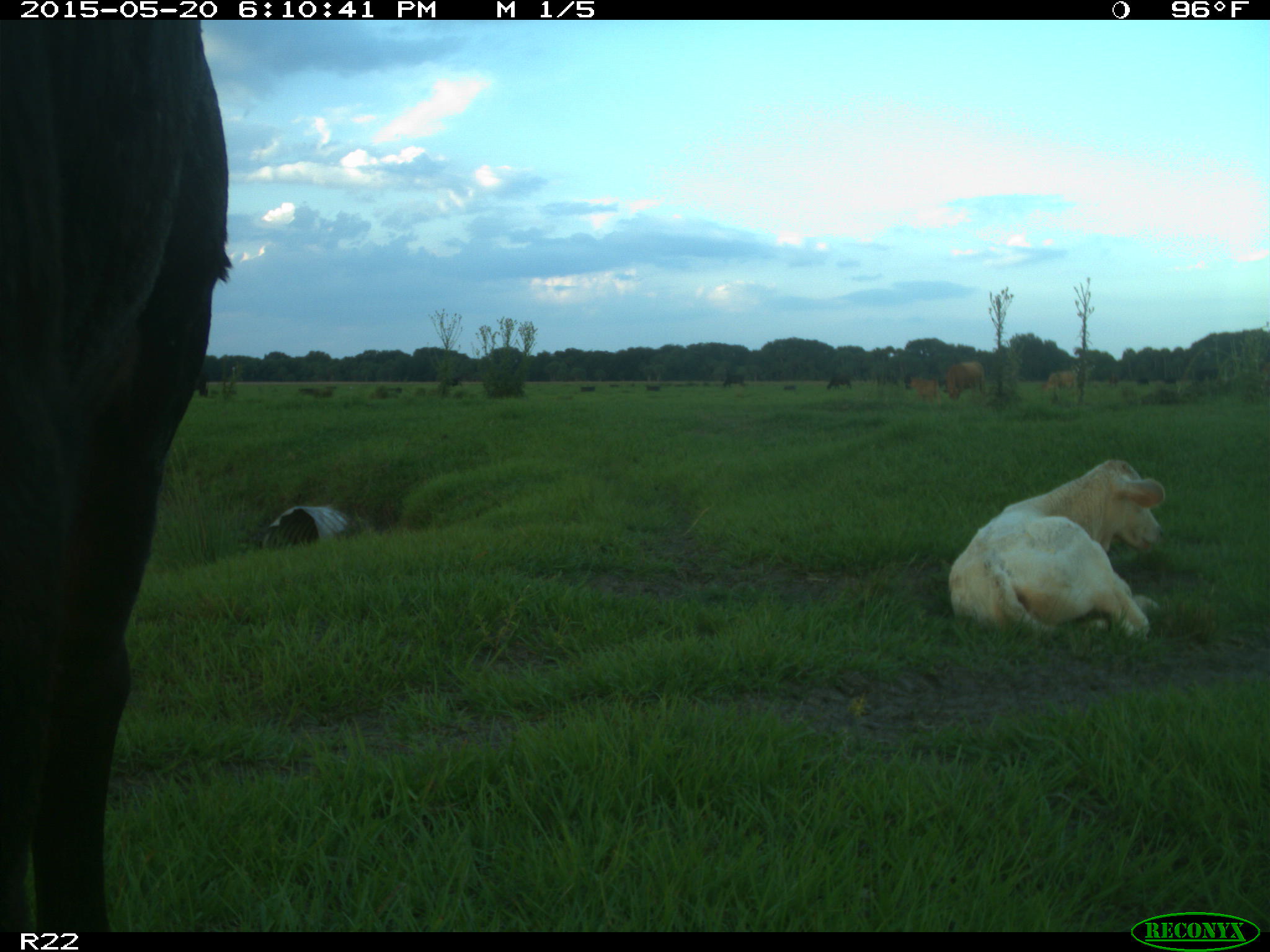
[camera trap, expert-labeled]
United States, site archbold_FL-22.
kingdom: Animalia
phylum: Chordata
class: Mammalia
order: Artiodactyla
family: Bovidae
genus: Bos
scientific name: Bos taurus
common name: domestic cow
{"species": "Bos taurus (domestic cow)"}